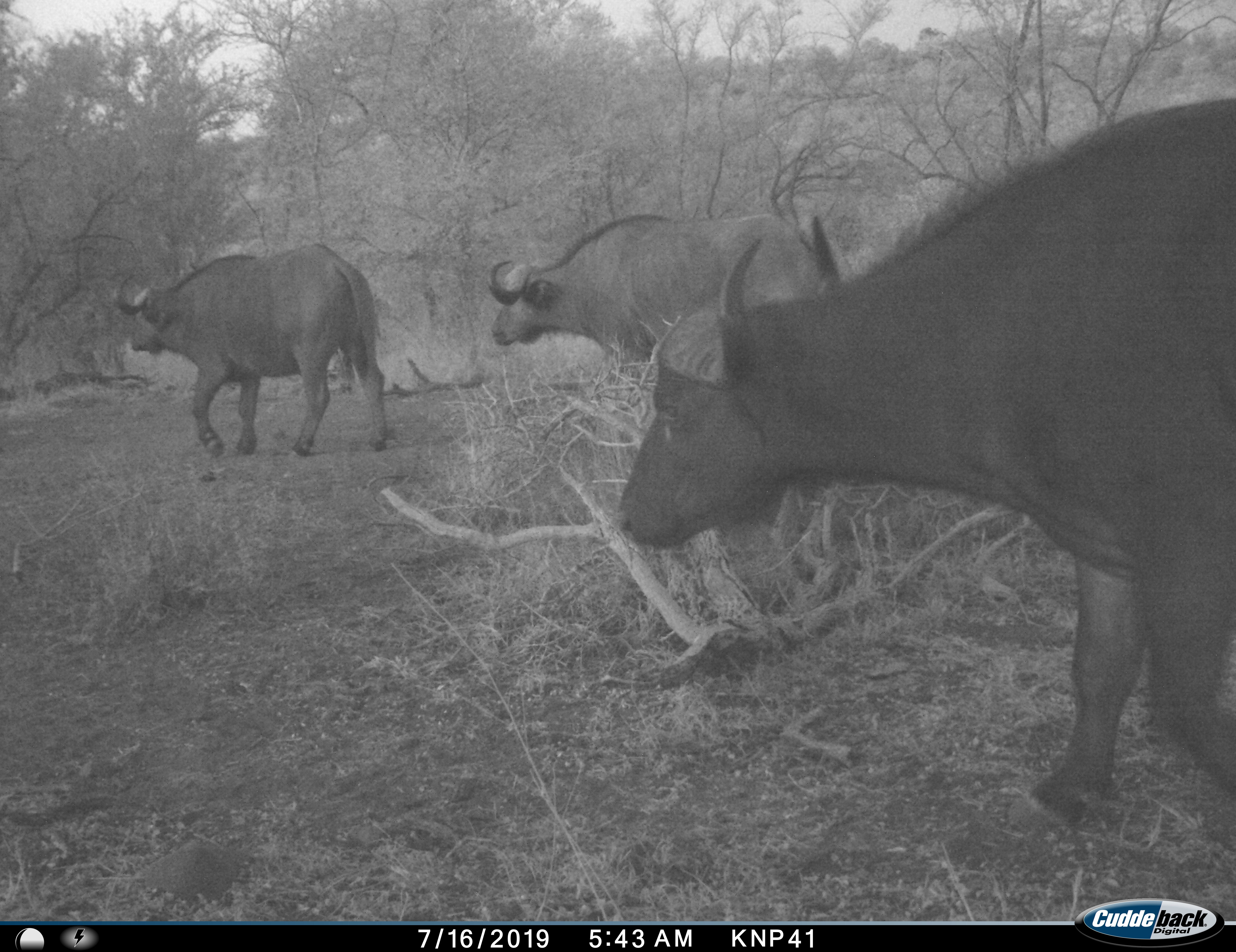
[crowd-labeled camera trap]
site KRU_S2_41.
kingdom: Animalia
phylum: Chordata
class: Mammalia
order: Artiodactyla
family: Bovidae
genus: Syncerus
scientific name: Syncerus caffer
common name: african buffalo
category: buffalo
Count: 3.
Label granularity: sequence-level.